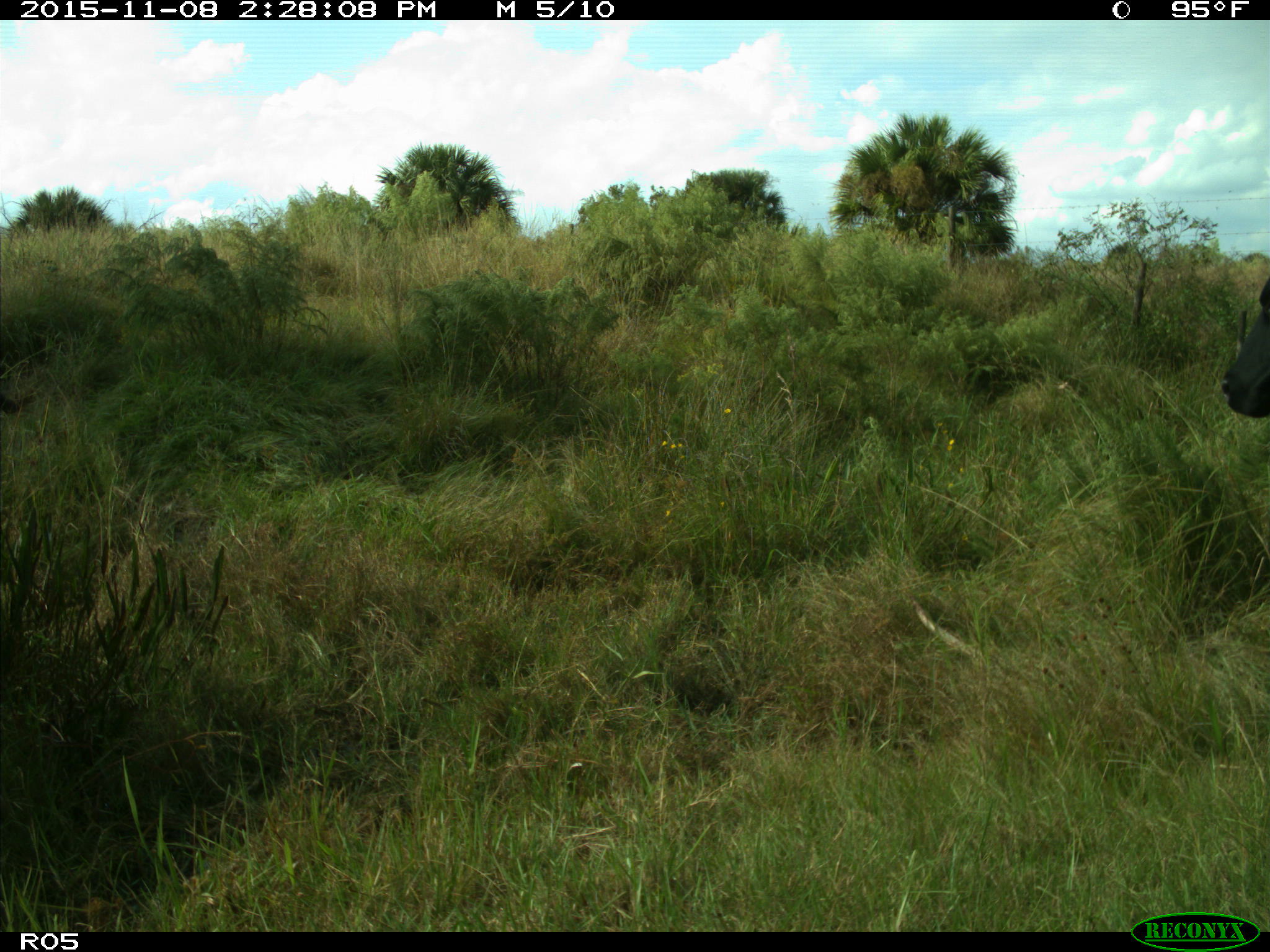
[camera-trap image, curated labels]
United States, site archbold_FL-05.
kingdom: Animalia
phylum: Chordata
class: Mammalia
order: Artiodactyla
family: Bovidae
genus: Bos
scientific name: Bos taurus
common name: domestic cow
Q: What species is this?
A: Bos taurus (domestic cow).